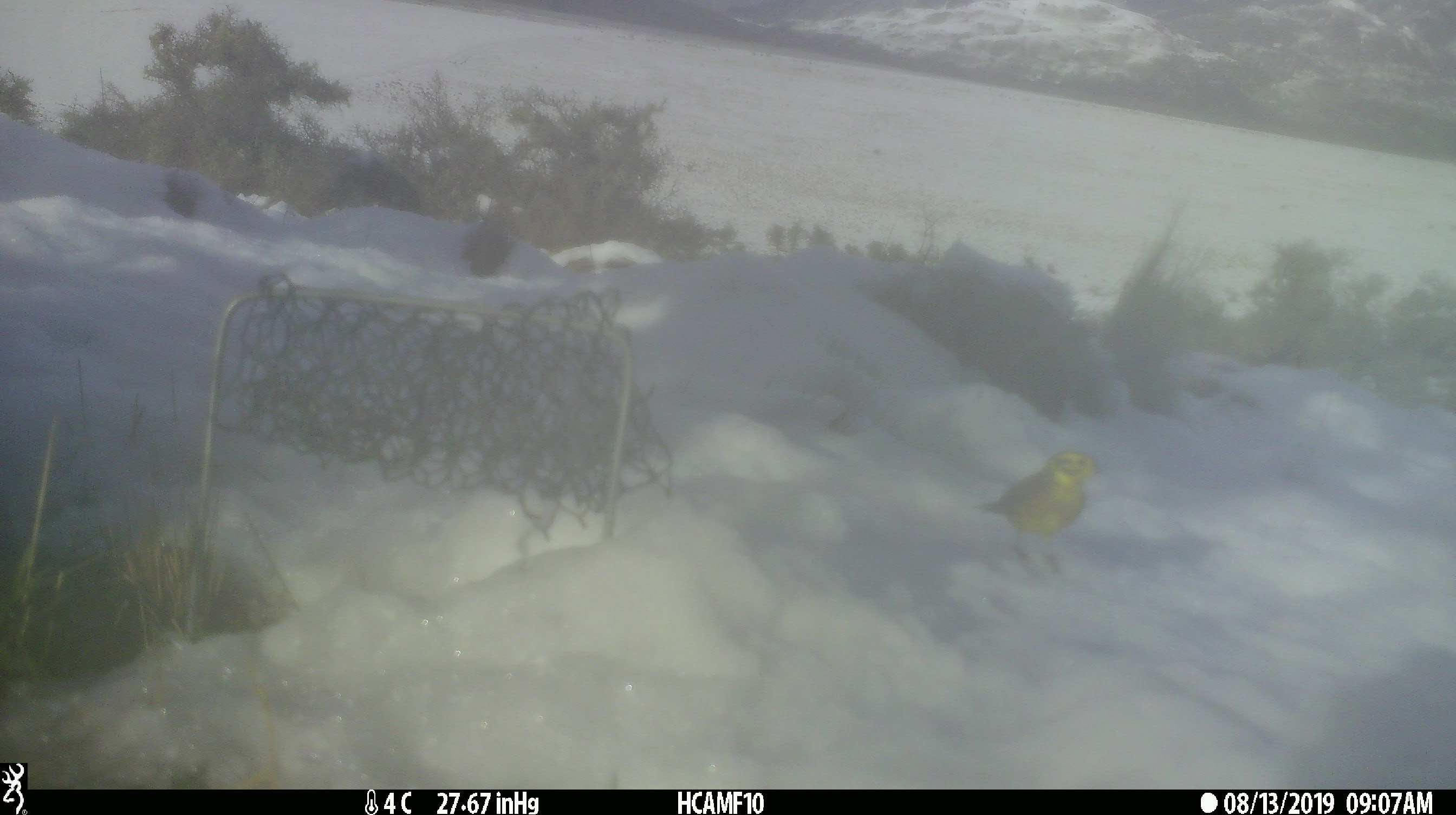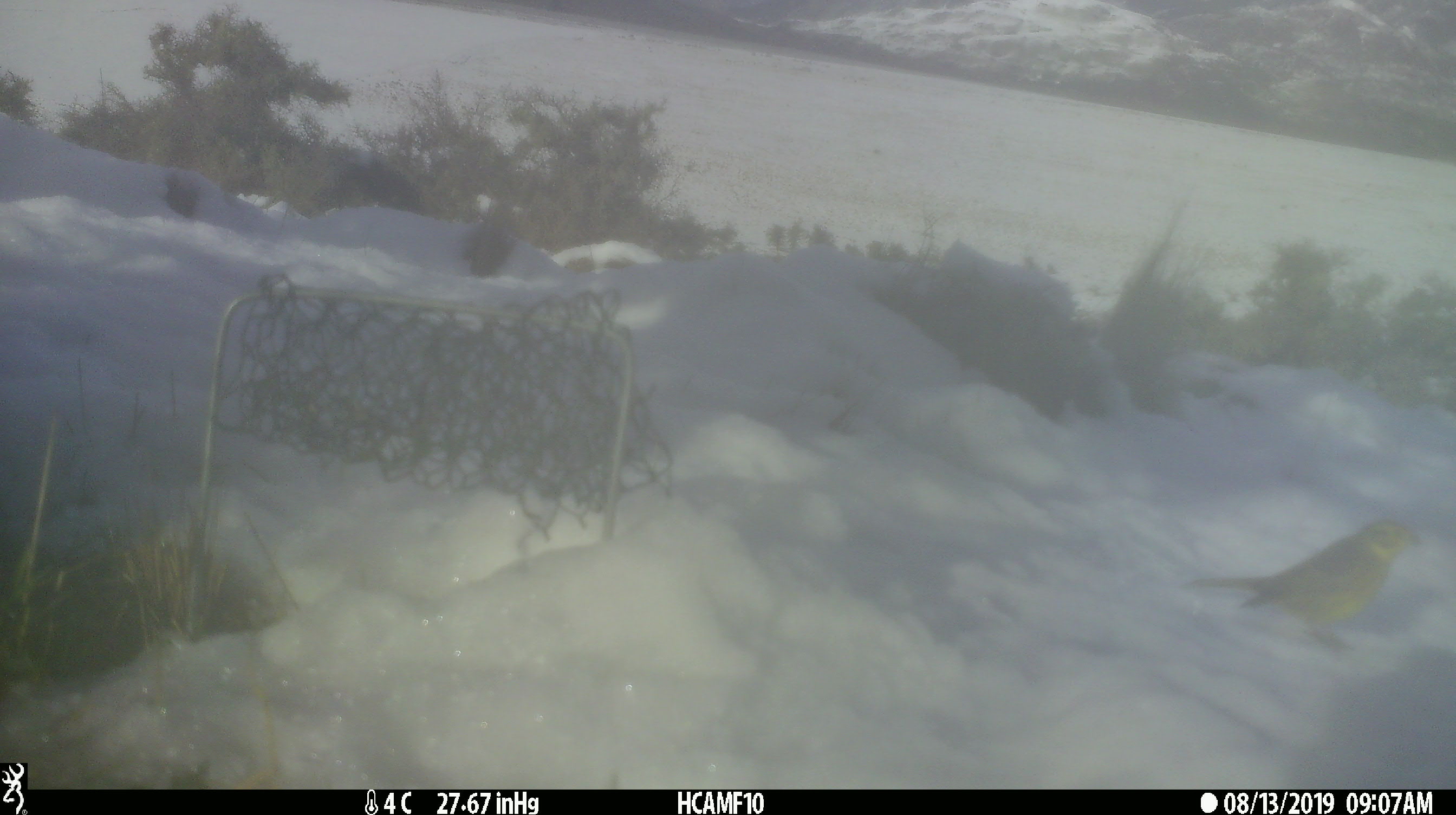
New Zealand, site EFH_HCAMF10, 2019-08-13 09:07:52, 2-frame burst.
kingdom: Animalia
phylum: Chordata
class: Aves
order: Passeriformes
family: Emberizidae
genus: Emberiza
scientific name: Emberiza citrinella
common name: yellowhammer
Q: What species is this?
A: Yellowhammer (Emberiza citrinella).